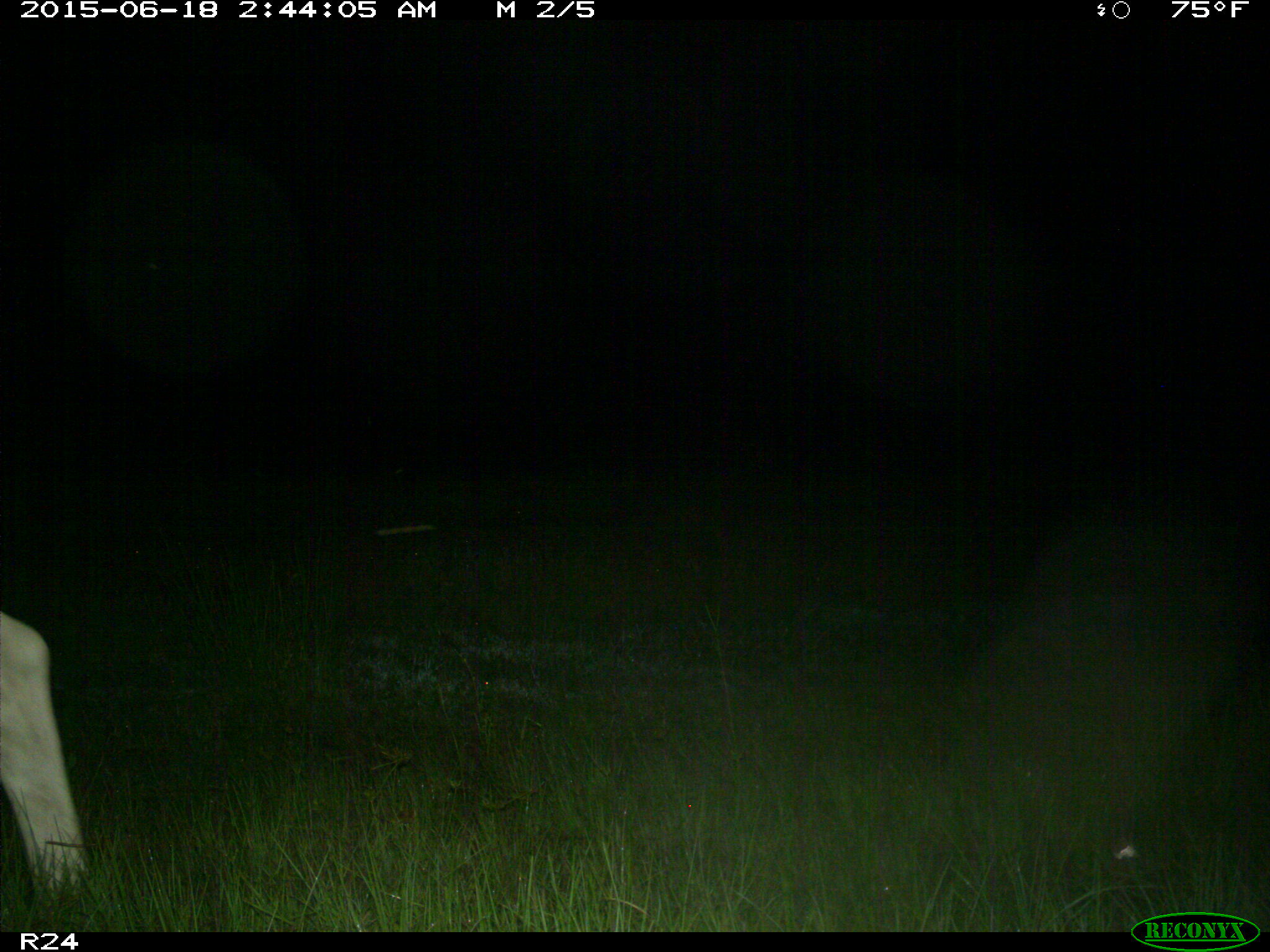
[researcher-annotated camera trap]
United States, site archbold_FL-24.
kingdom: Animalia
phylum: Chordata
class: Mammalia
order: Artiodactyla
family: Bovidae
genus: Bos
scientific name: Bos taurus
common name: domestic cow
Bos taurus (domestic cow).